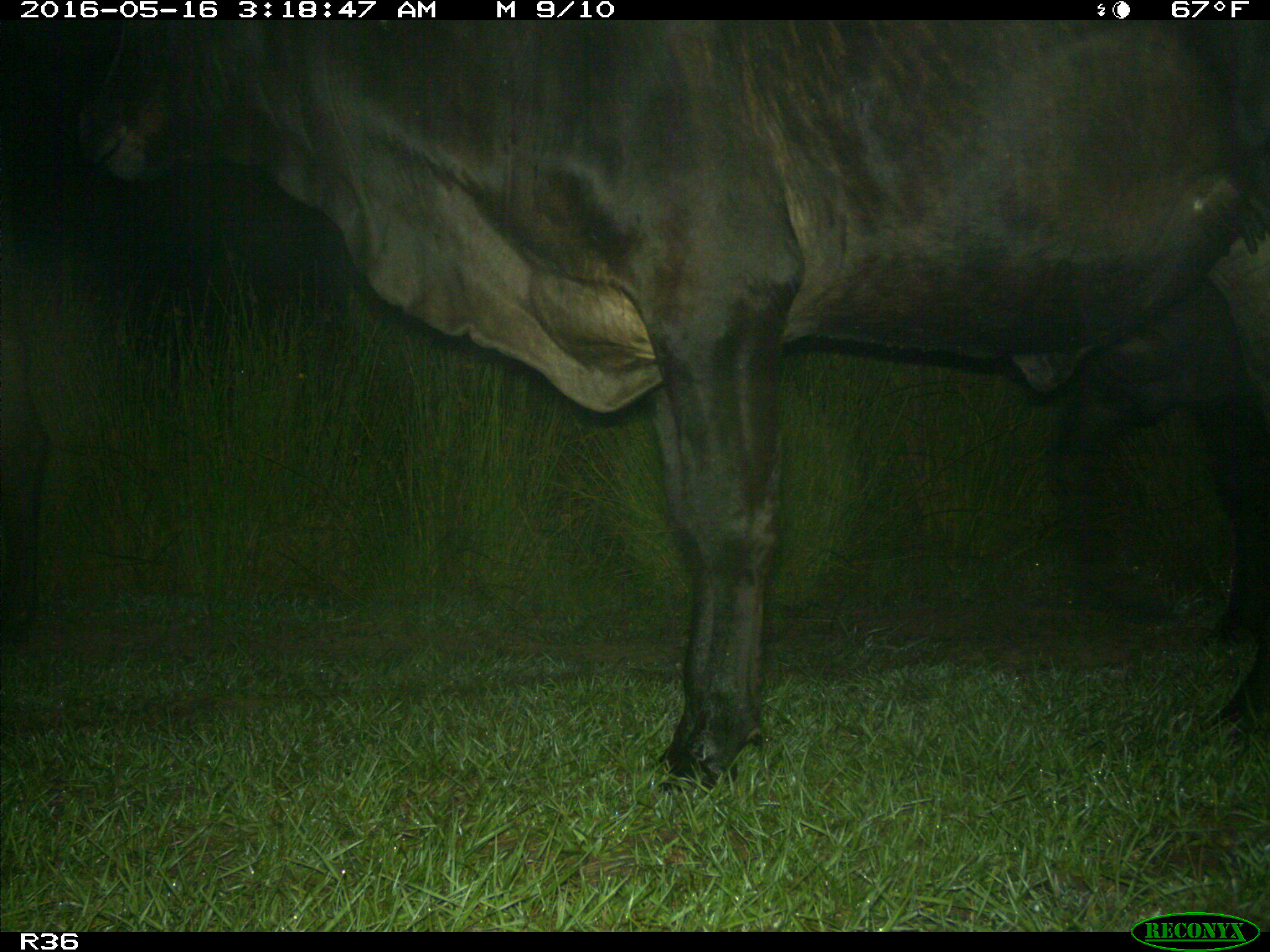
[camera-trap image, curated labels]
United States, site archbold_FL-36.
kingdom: Animalia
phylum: Chordata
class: Mammalia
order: Artiodactyla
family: Bovidae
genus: Bos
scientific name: Bos taurus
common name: domestic cow